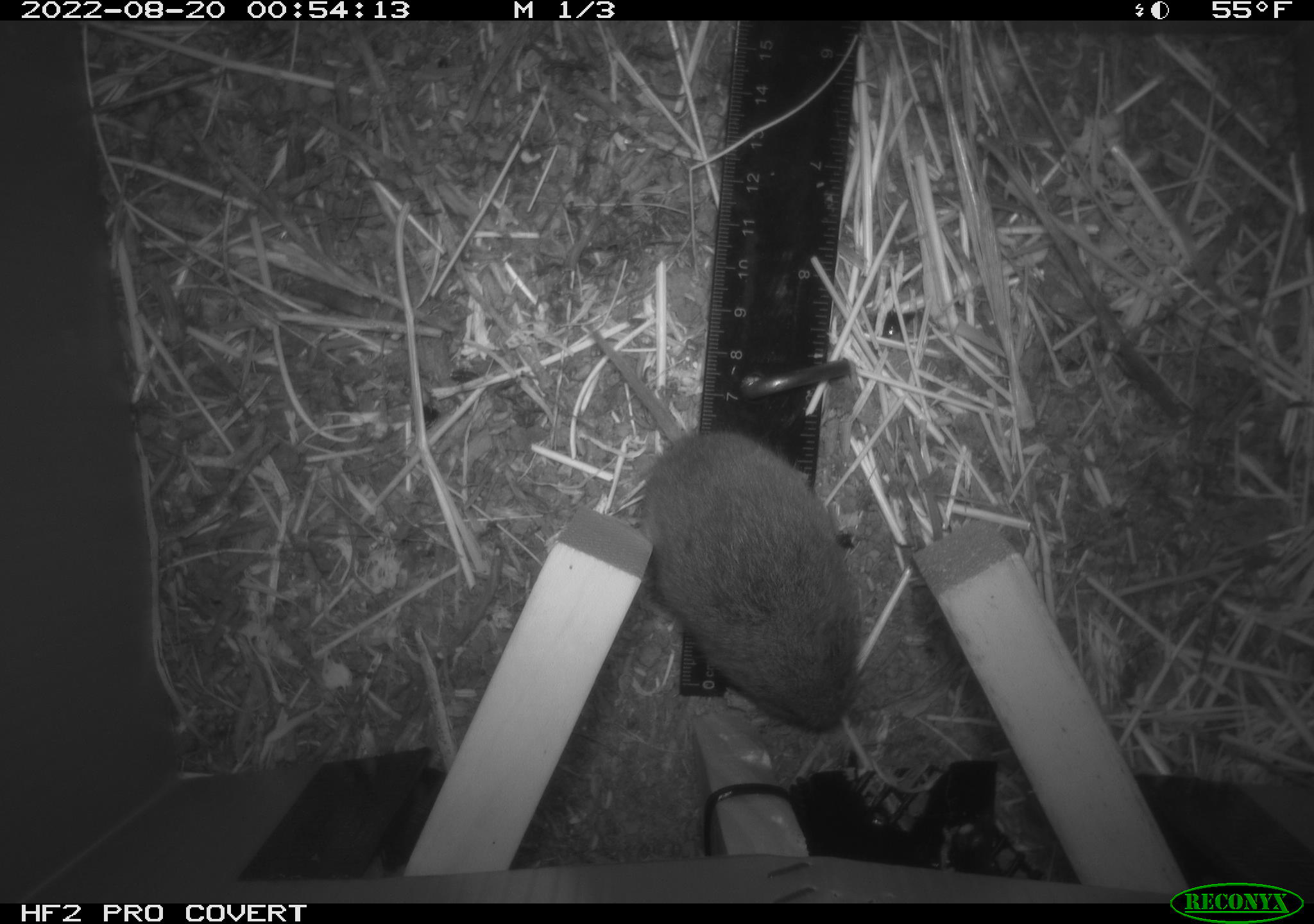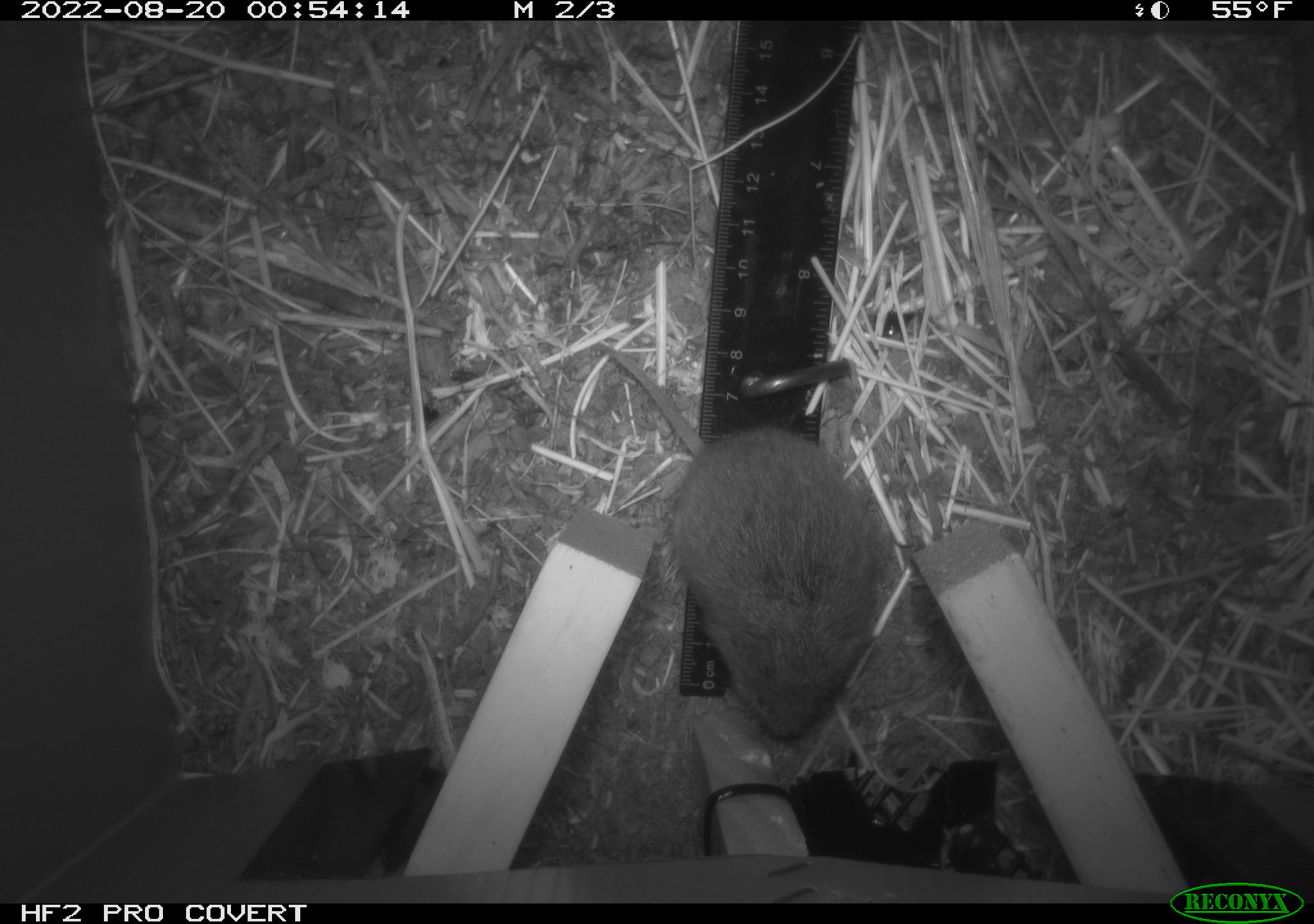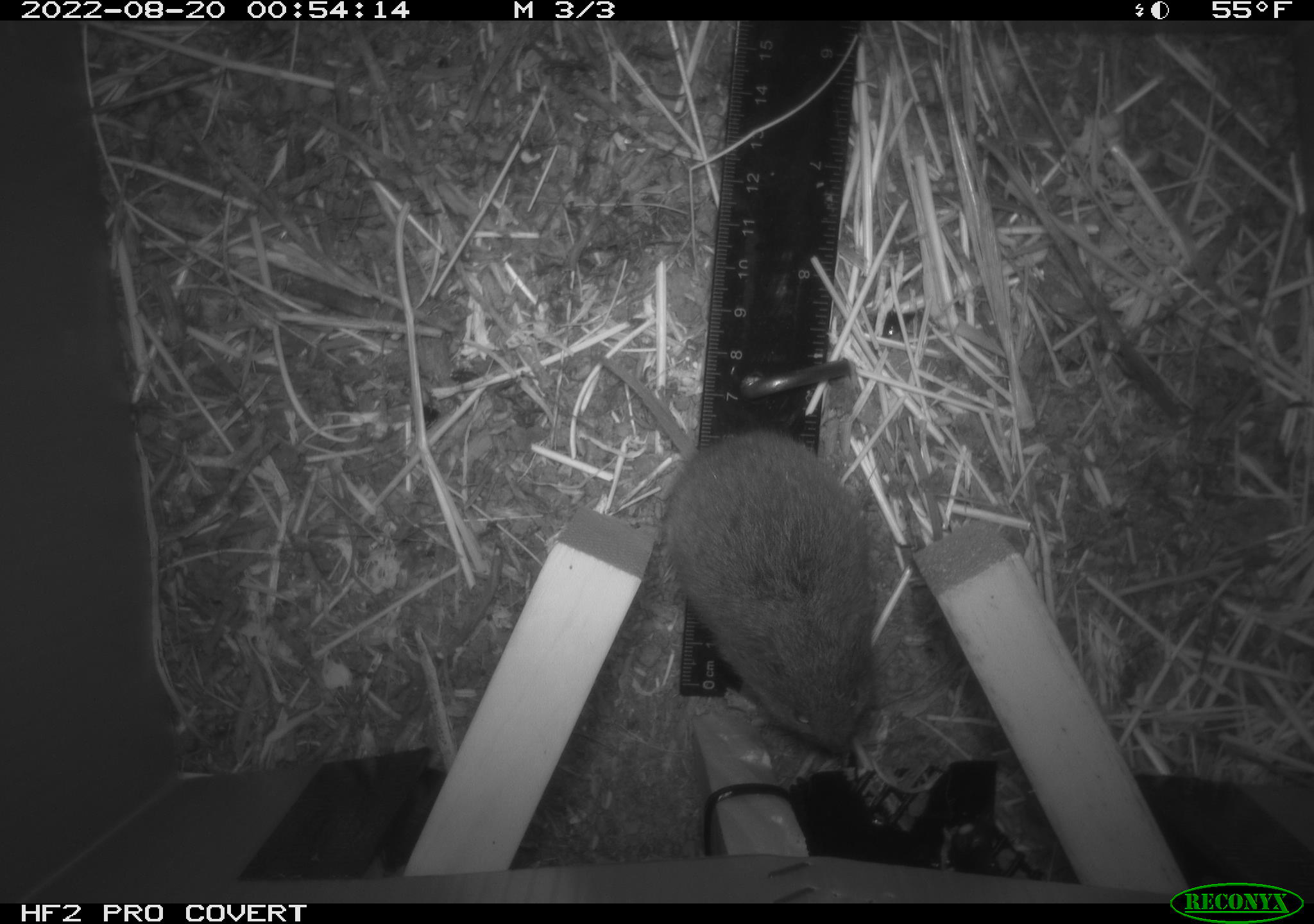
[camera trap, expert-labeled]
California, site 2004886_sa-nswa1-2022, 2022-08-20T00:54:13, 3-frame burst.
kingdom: Animalia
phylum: Chordata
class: Mammalia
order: Rodentia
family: Cricetidae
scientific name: Cricetidae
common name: hamsters, voles, lemmings, and allies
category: cricetidae family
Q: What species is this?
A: Cricetidae family (hamsters, voles, lemmings, and allies) (Cricetidae).